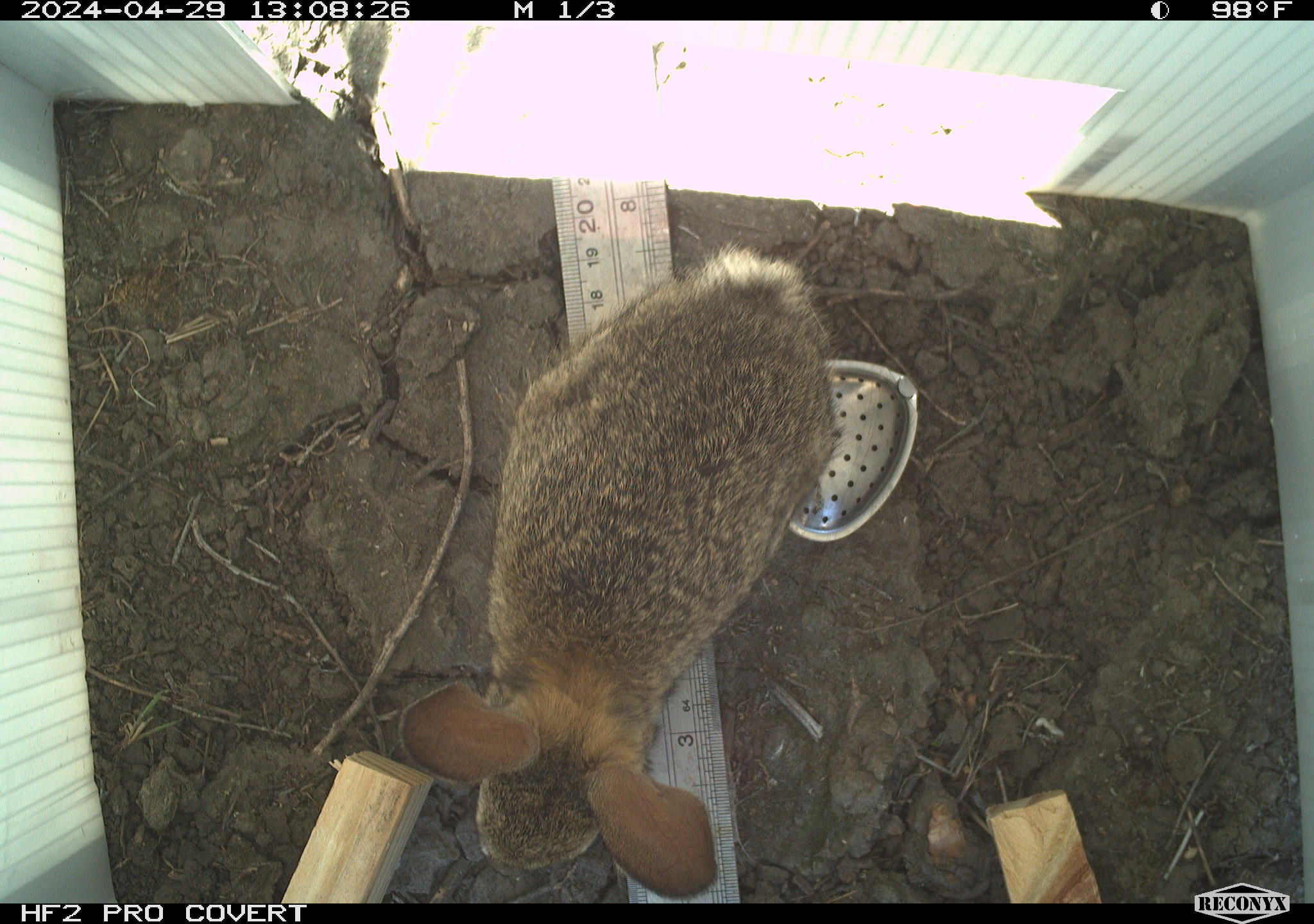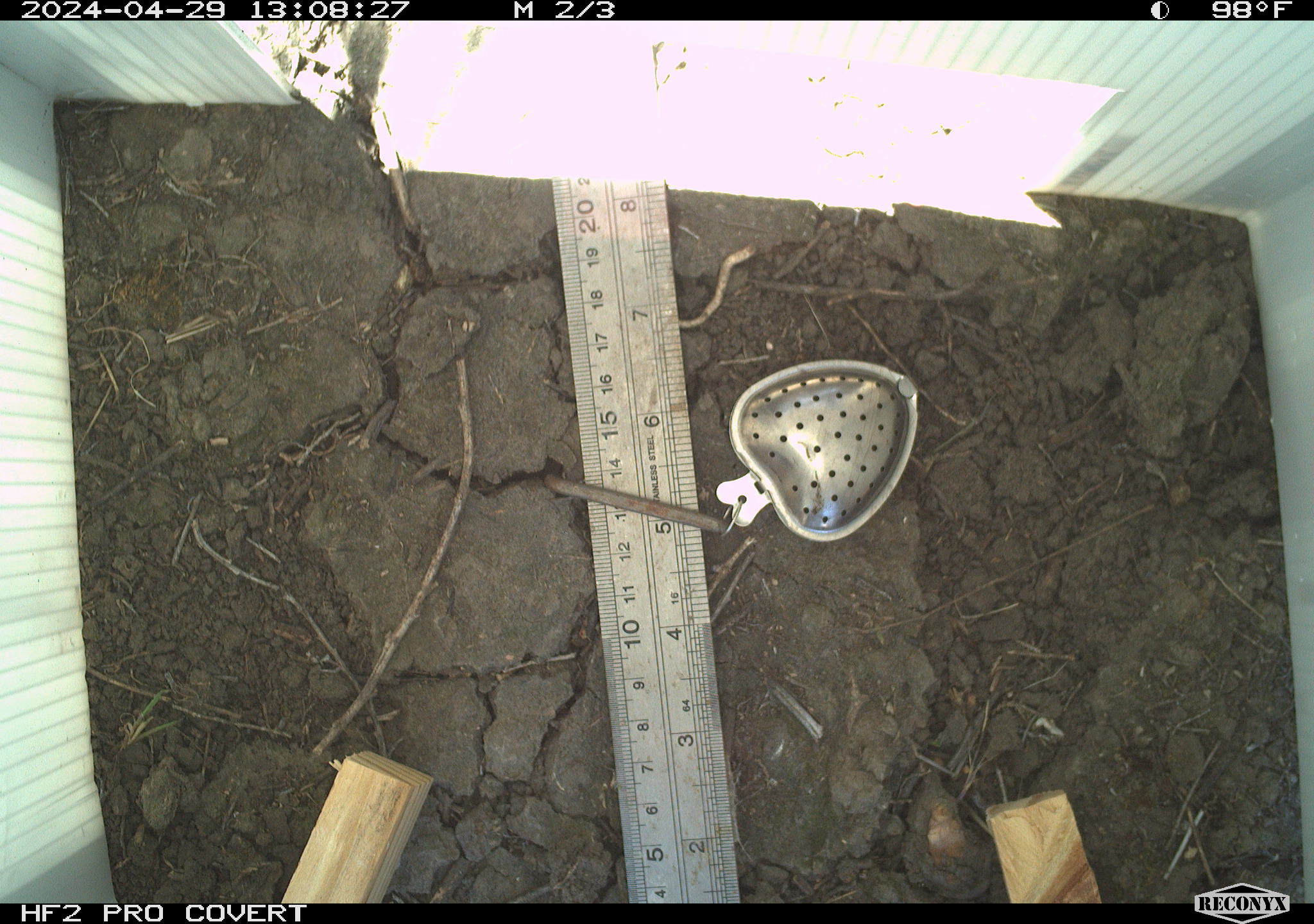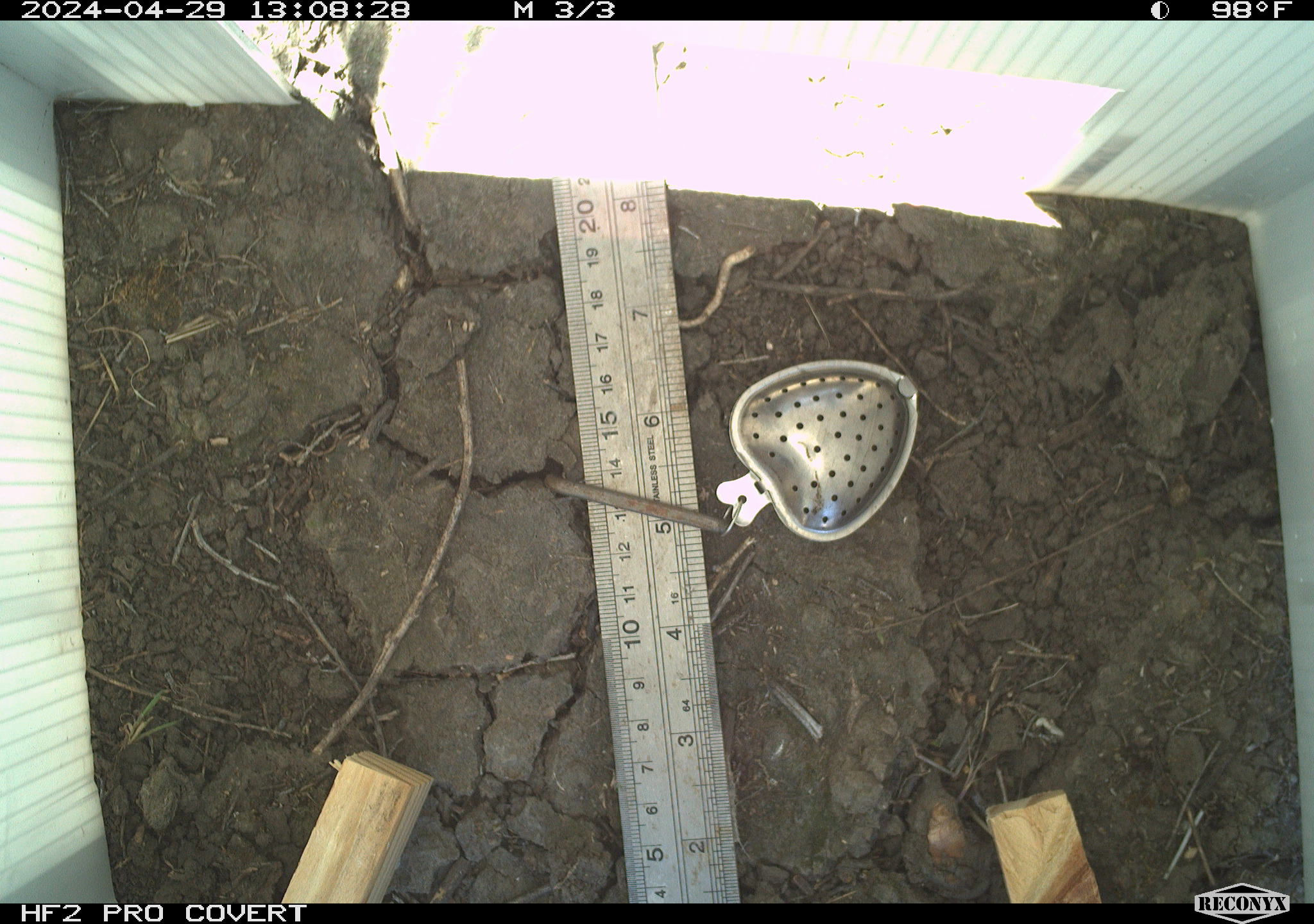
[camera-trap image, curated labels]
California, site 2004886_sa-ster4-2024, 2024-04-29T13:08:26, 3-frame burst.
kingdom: Animalia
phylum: Chordata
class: Mammalia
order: Lagomorpha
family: Leporidae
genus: Sylvilagus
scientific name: Sylvilagus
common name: cottontail rabbits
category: sylvilagus species